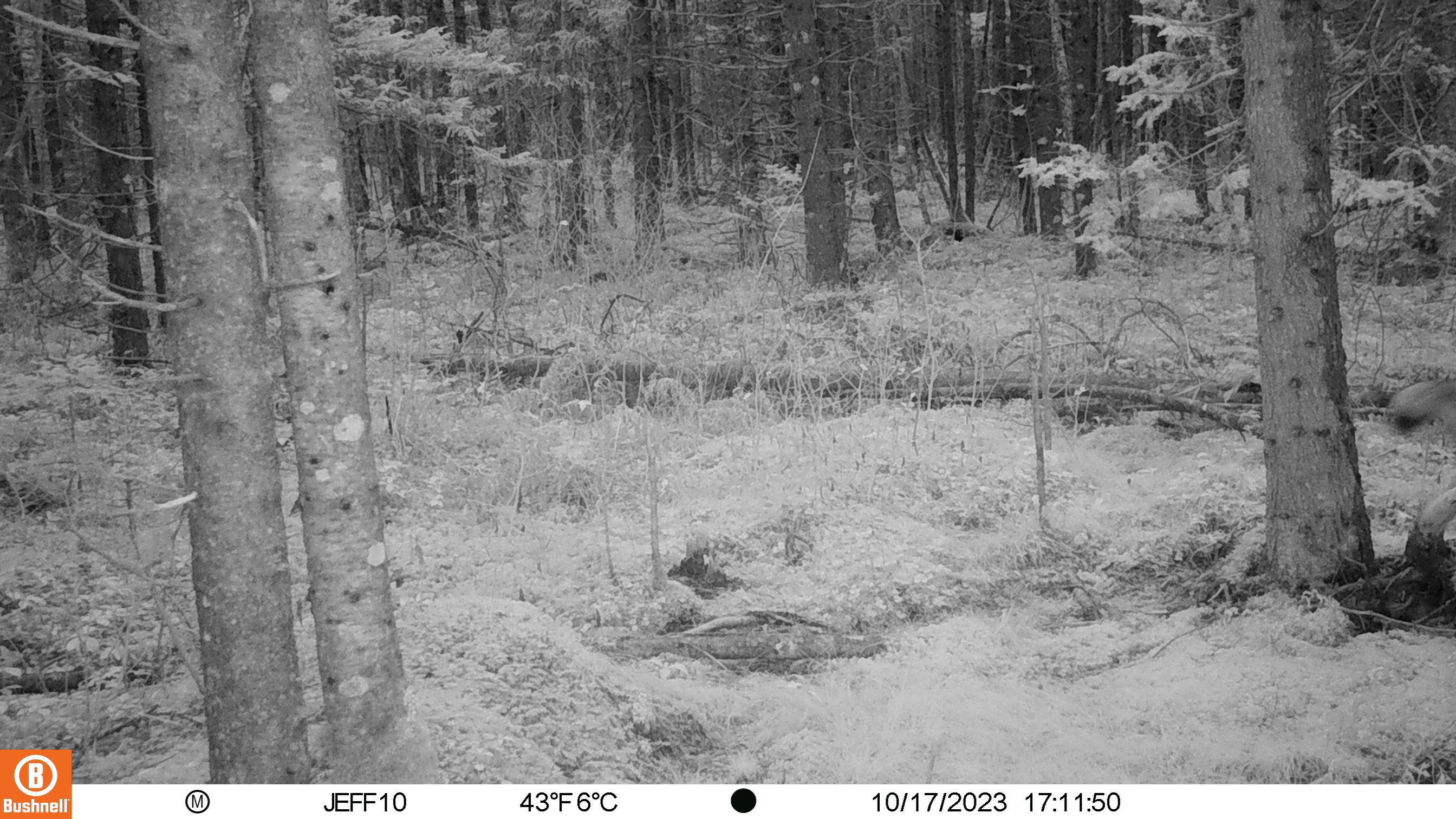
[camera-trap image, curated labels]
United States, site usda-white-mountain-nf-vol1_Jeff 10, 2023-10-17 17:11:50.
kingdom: Animalia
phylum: Chordata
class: Mammalia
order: Carnivora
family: Canidae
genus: Canis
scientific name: Canis latrans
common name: coyote